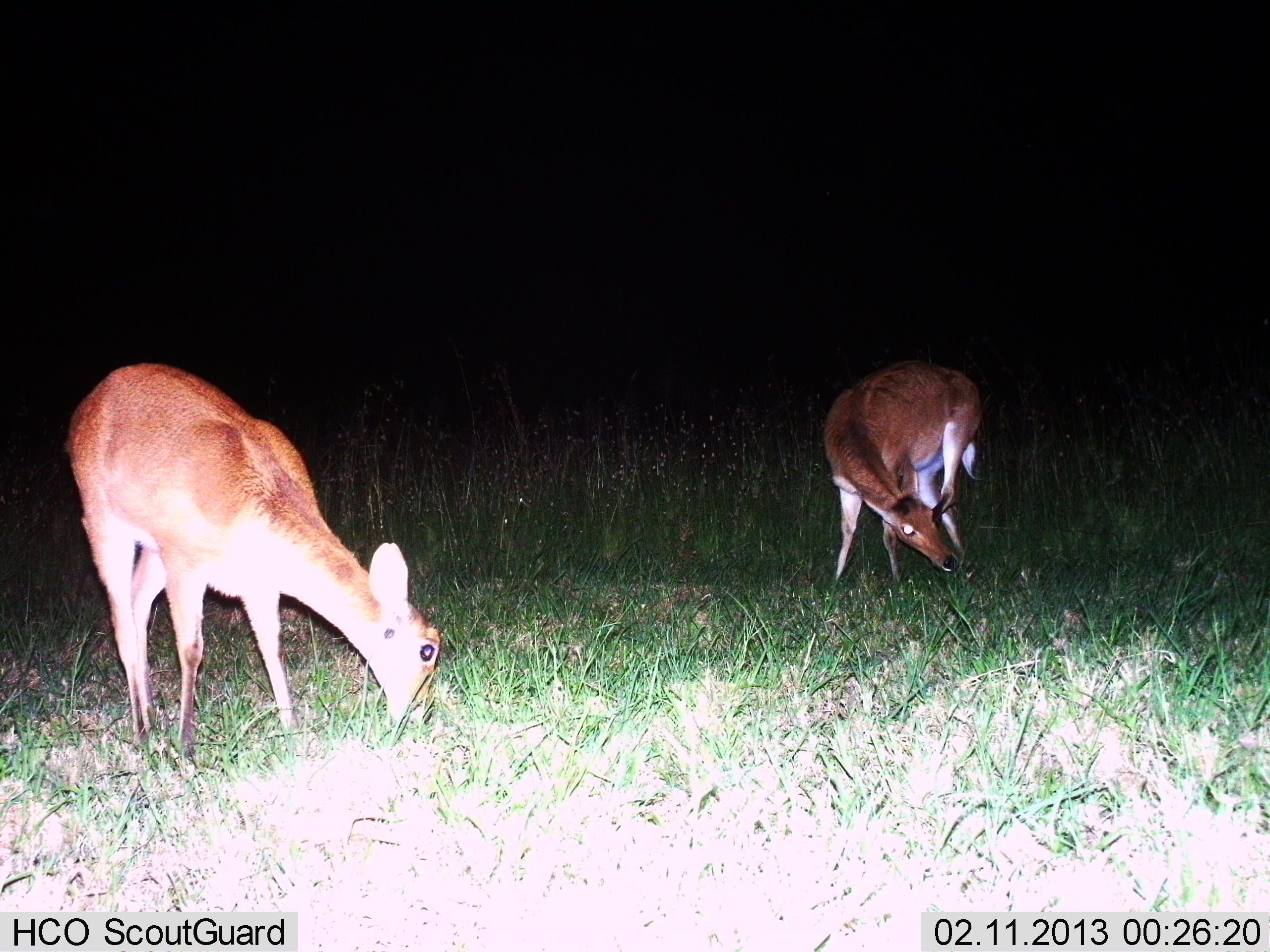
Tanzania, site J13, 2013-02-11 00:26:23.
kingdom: Animalia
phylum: Chordata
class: Mammalia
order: Artiodactyla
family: Bovidae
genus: Redunca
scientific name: Redunca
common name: reedbuck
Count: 2.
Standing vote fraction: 23%.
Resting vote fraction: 0%.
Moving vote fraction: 0%.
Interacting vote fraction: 0%.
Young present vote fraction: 0%.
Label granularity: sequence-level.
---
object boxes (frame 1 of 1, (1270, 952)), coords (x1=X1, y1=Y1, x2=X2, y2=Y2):
animal: (x1=63, y1=362, x2=444, y2=761); (x1=821, y1=354, x2=991, y2=590)